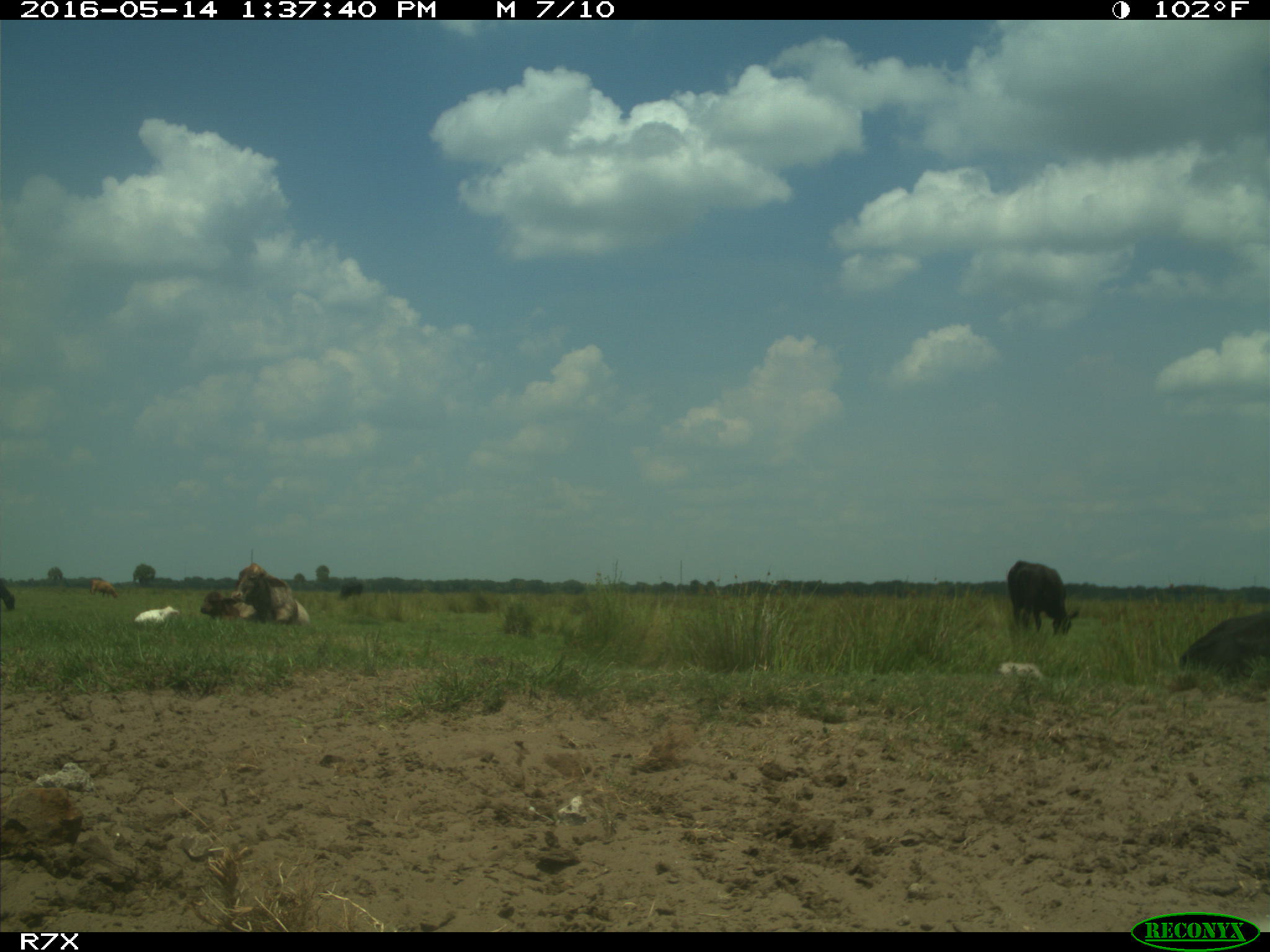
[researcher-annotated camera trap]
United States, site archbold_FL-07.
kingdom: Animalia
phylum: Chordata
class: Mammalia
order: Artiodactyla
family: Bovidae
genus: Bos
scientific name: Bos taurus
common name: domestic cow